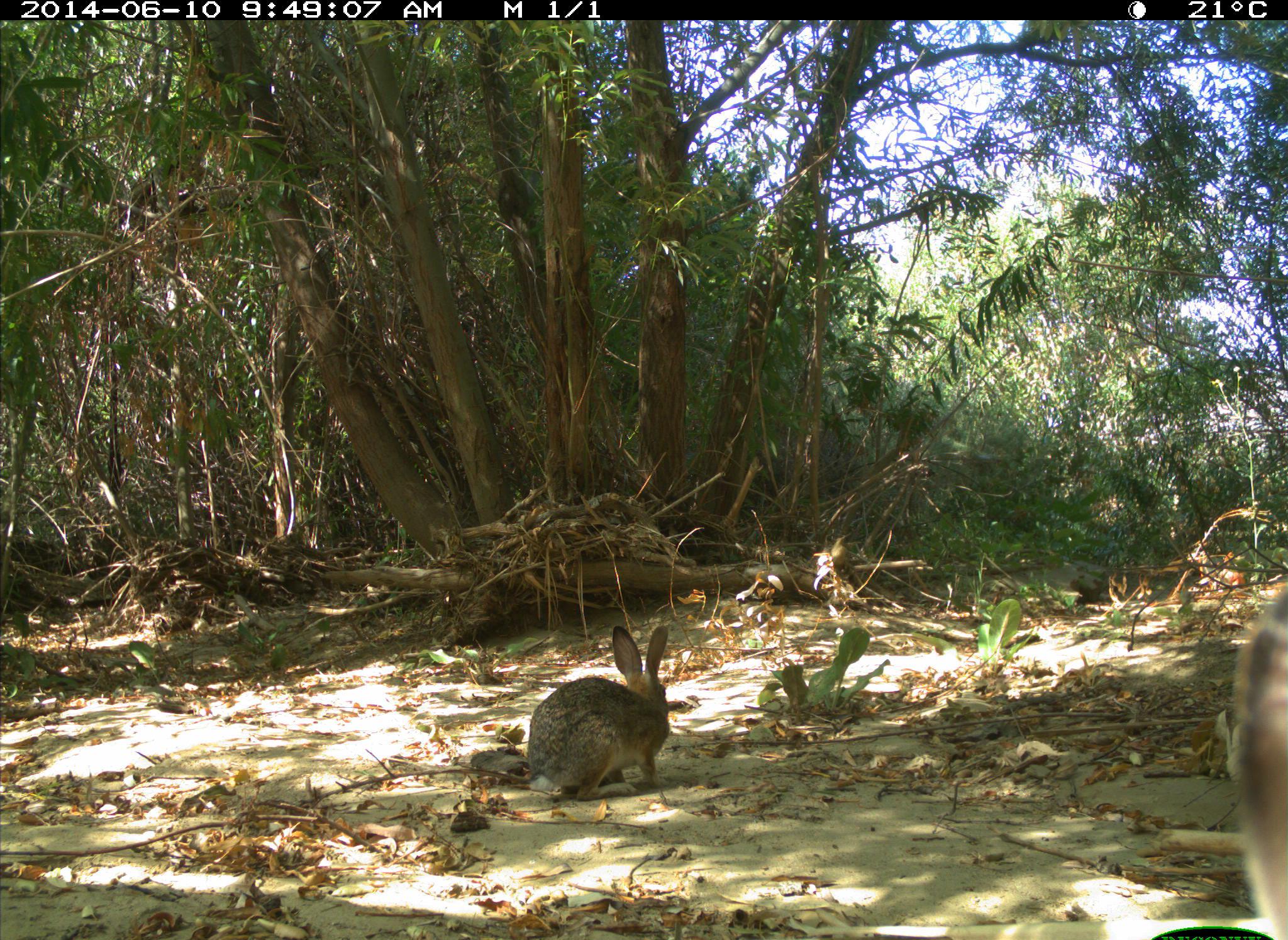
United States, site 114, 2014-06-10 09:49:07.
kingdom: Animalia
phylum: Chordata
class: Mammalia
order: Lagomorpha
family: Leporidae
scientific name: Leporidae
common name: rabbits and hares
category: rabbit